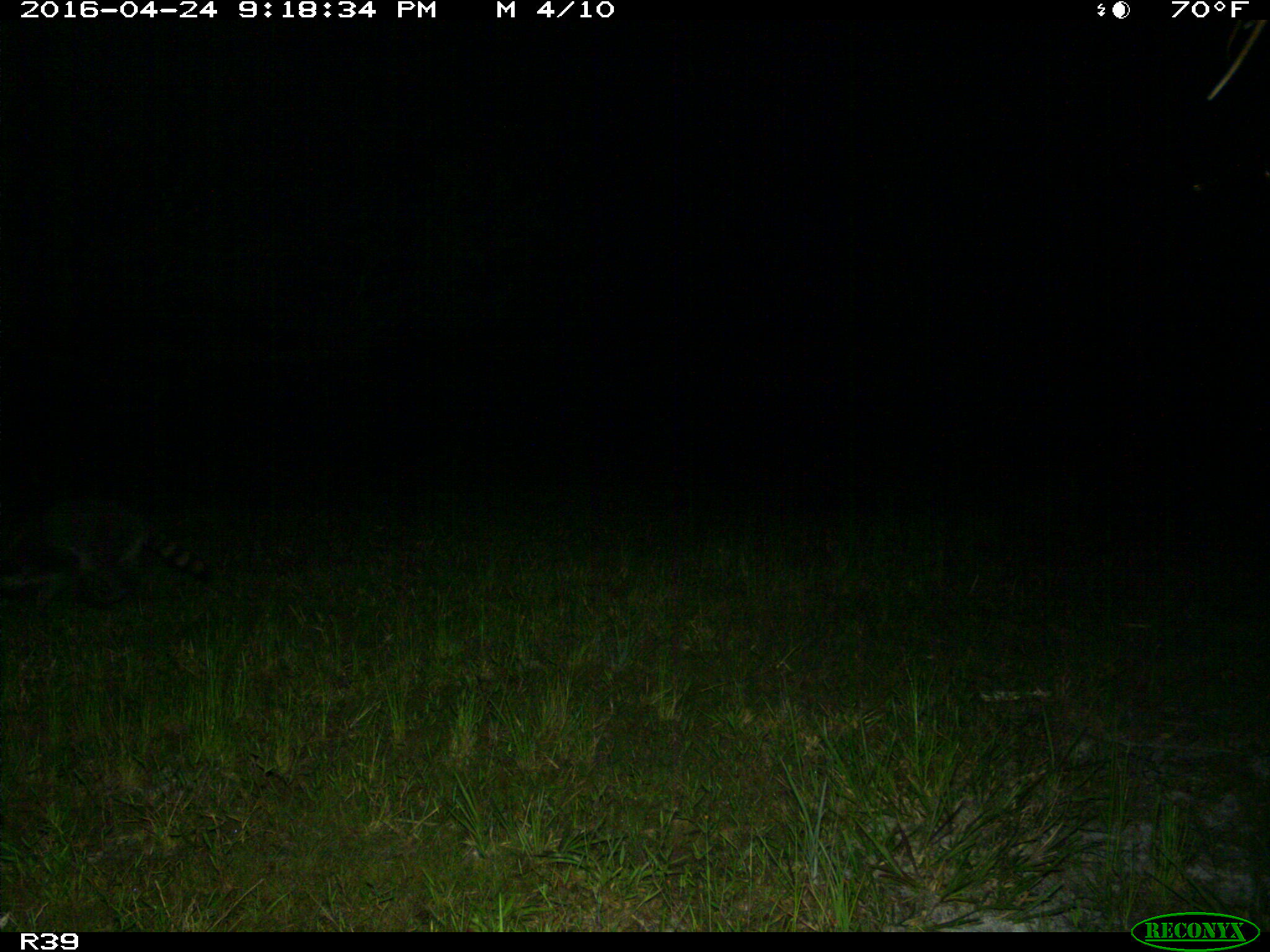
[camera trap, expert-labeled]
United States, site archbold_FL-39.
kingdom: Animalia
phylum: Chordata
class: Mammalia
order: Carnivora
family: Procyonidae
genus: Procyon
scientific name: Procyon lotor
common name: common raccoon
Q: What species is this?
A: Procyon lotor (common raccoon).